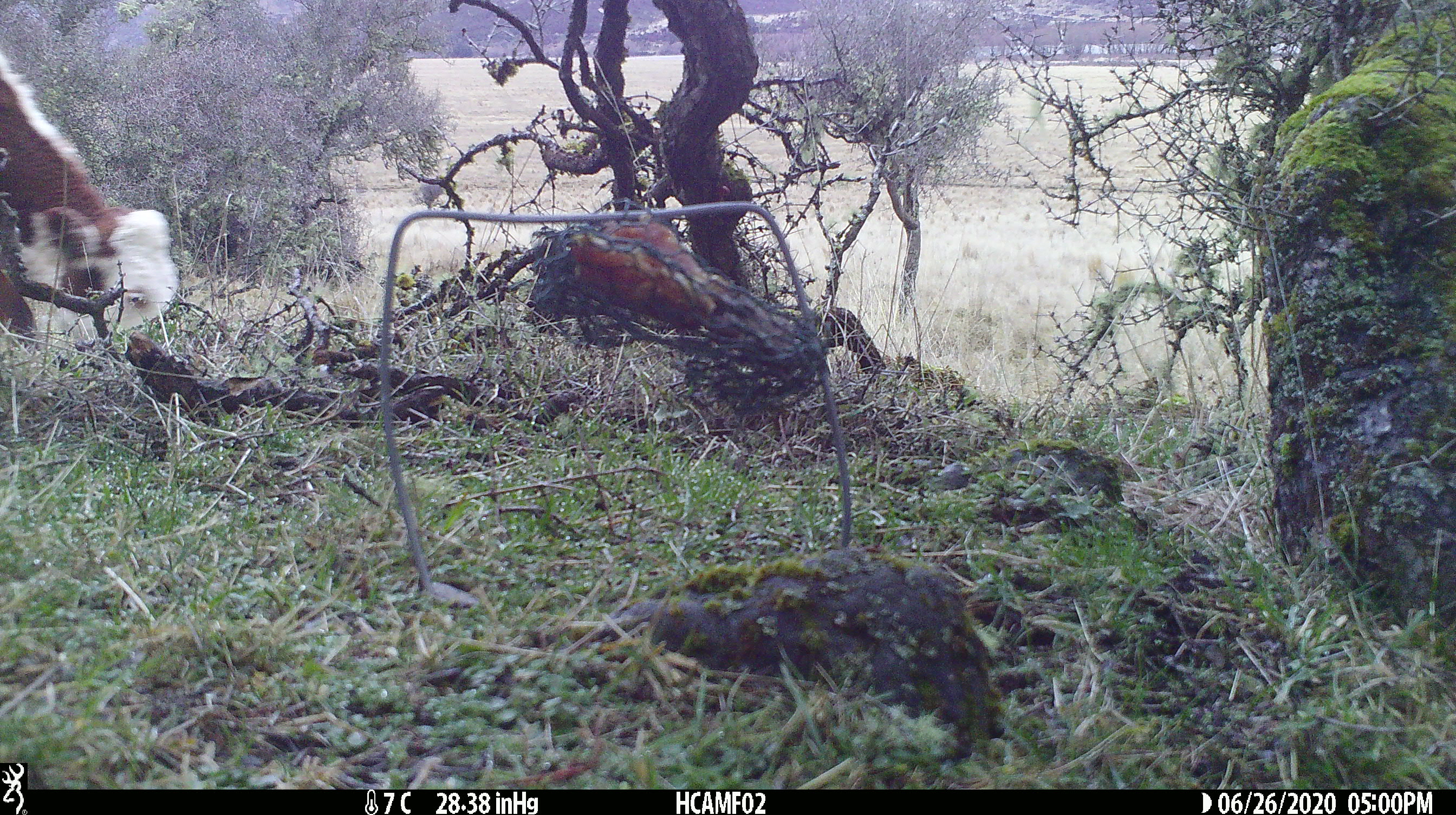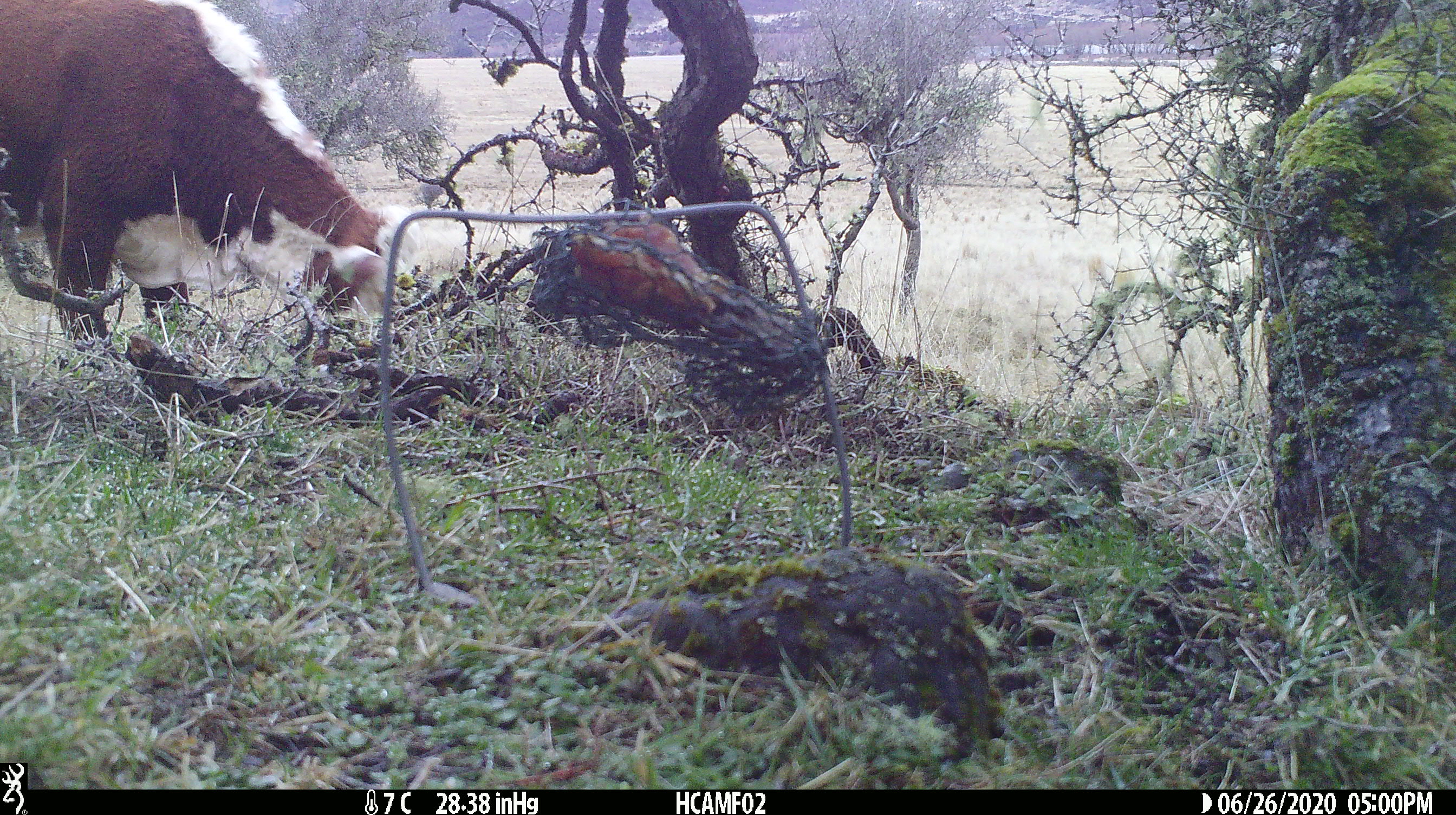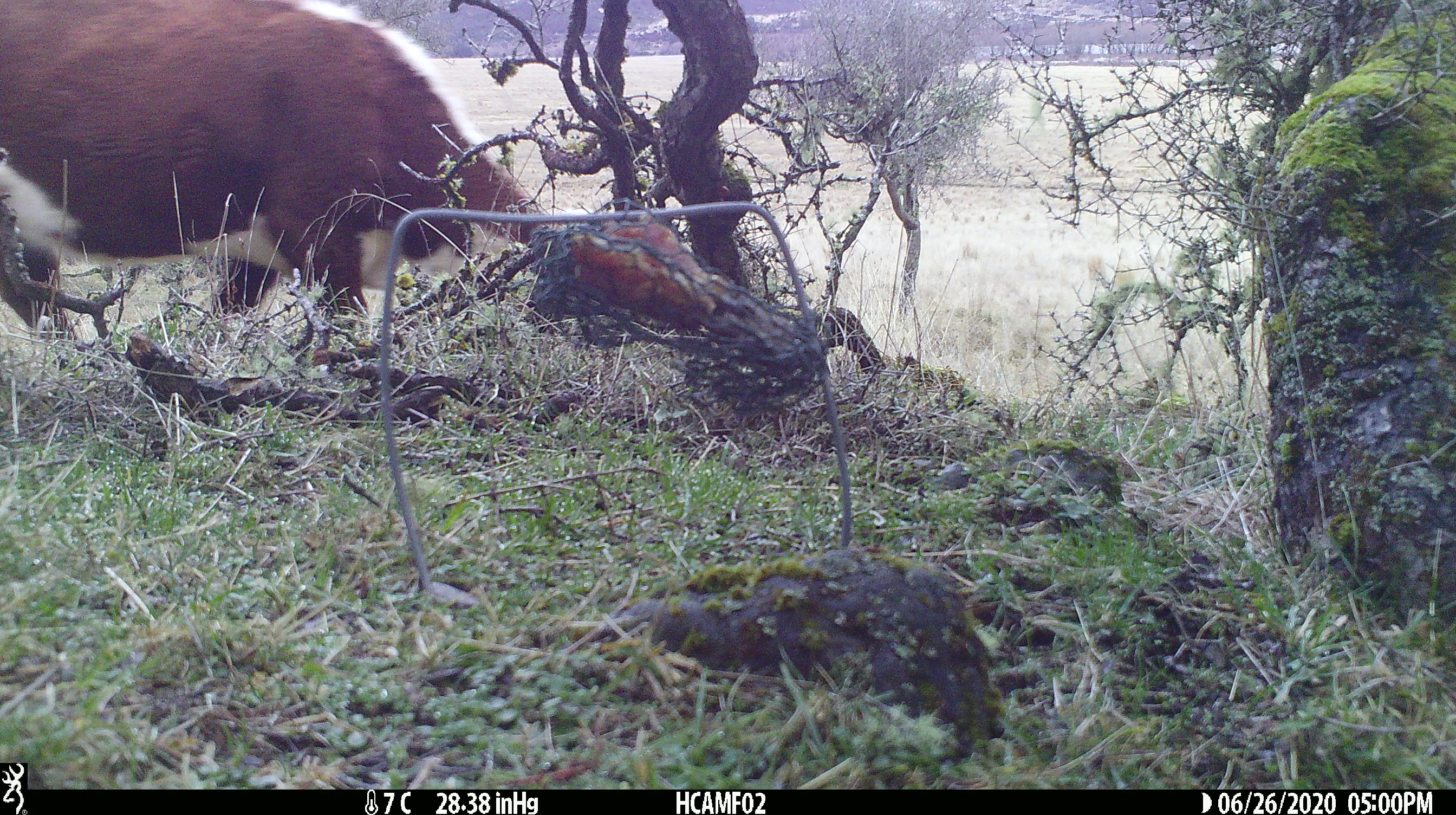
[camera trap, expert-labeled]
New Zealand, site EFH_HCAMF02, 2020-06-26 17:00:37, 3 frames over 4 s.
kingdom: Animalia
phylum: Chordata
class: Mammalia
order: Artiodactyla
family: Bovidae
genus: Bos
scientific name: Bos taurus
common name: domestic cow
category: cow